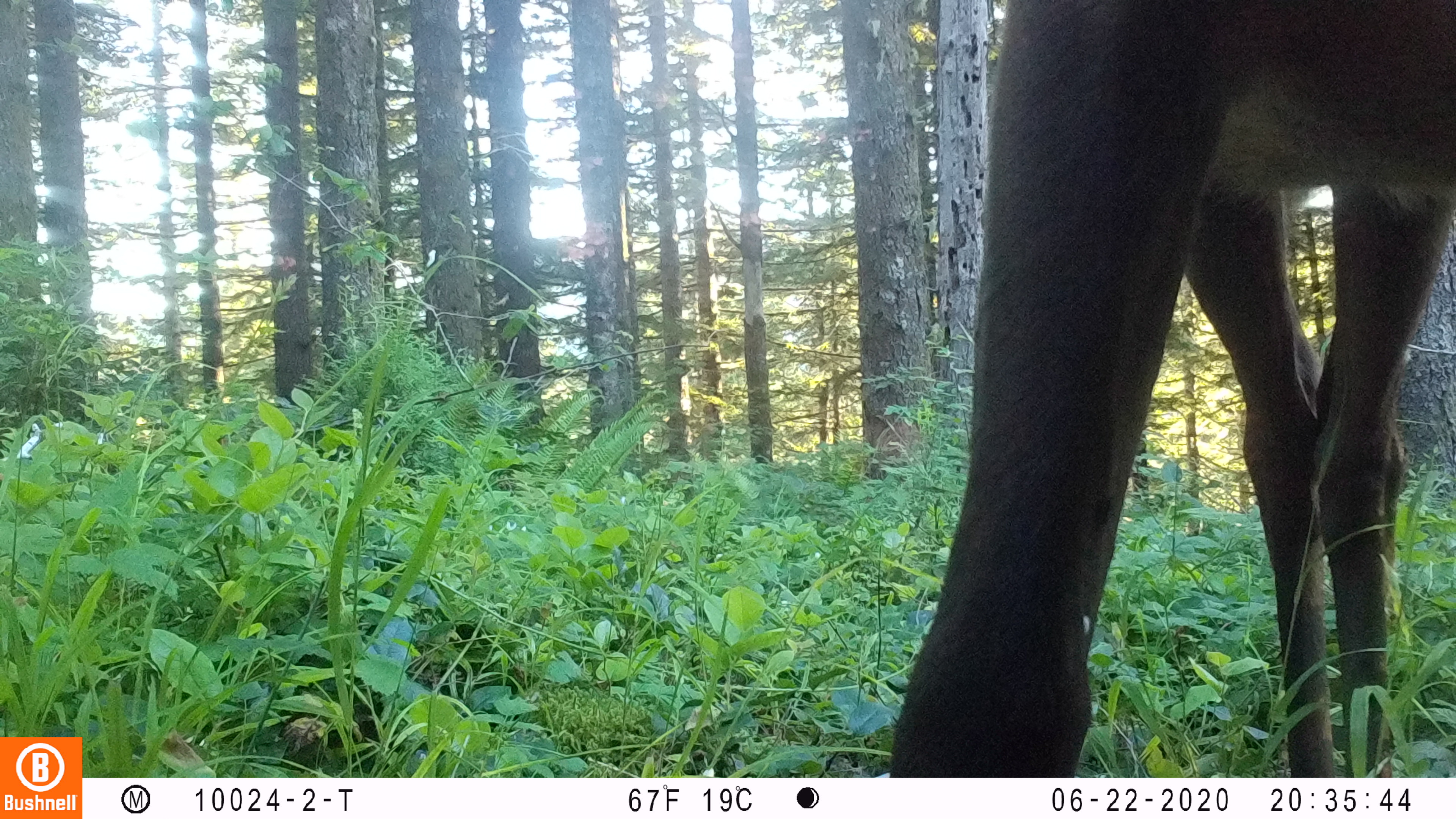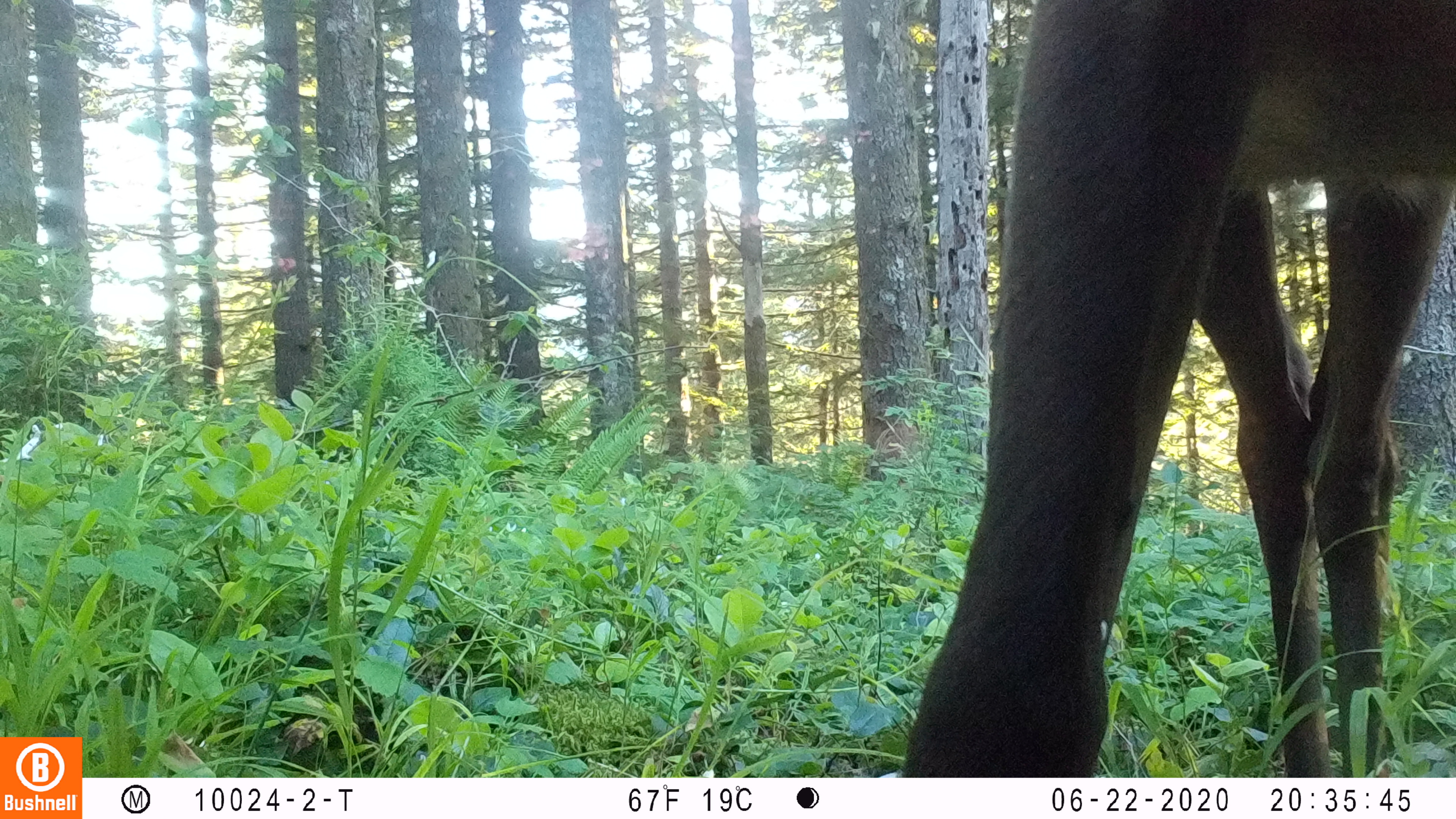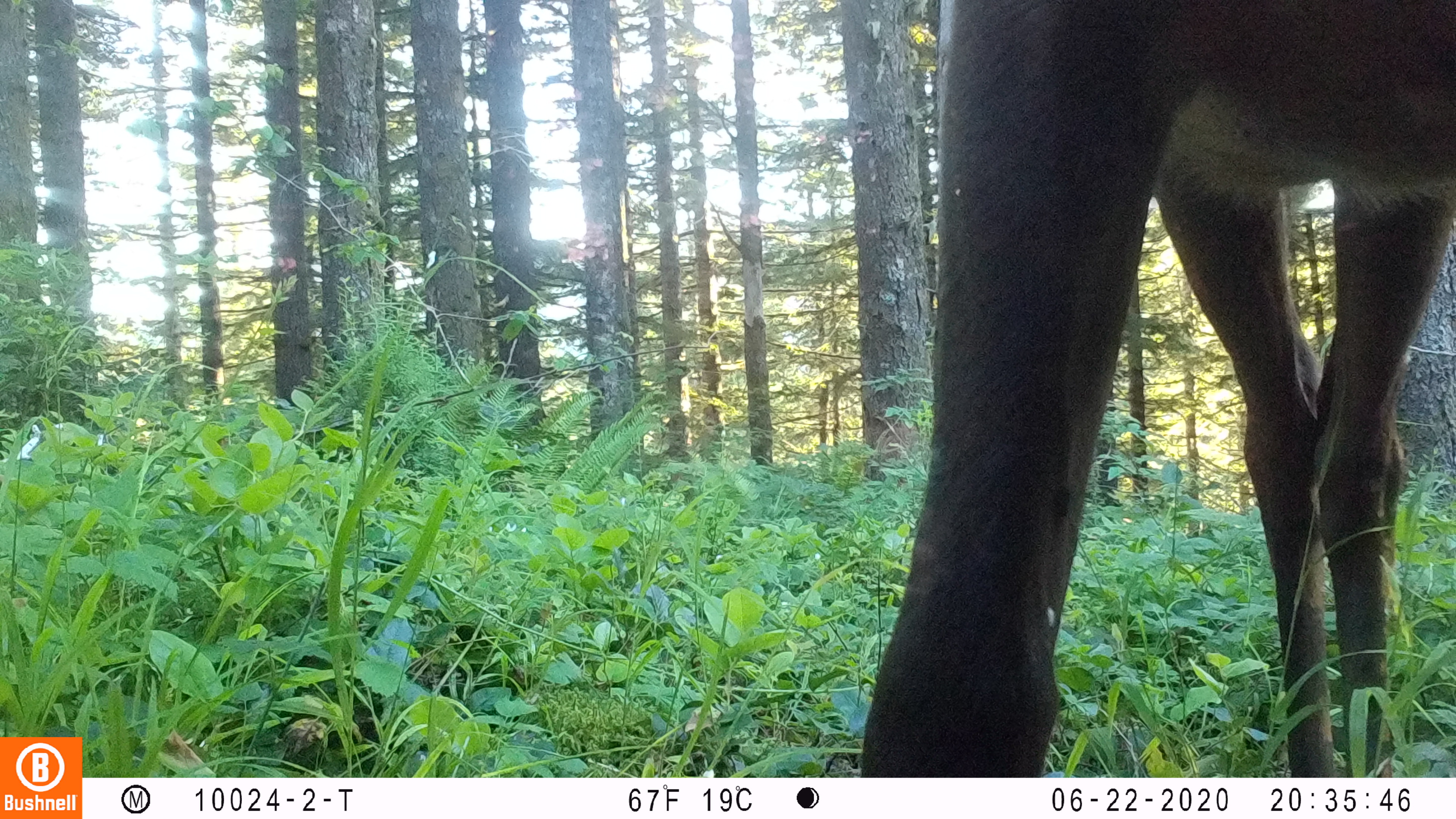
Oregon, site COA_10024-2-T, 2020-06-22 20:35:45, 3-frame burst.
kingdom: Animalia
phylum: Chordata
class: Mammalia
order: Artiodactyla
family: Cervidae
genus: Cervus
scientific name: Cervus canadensis roosevelti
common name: roosevelt elk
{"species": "roosevelt elk (Cervus canadensis roosevelti)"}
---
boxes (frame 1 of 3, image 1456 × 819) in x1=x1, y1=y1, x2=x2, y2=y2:
roosevelt elk: x1=884, y1=0, x2=1453, y2=770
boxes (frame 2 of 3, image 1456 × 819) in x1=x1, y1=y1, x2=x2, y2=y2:
roosevelt elk: x1=899, y1=1, x2=1449, y2=768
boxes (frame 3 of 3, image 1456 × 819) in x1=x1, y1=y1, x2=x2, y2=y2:
roosevelt elk: x1=854, y1=0, x2=1453, y2=772